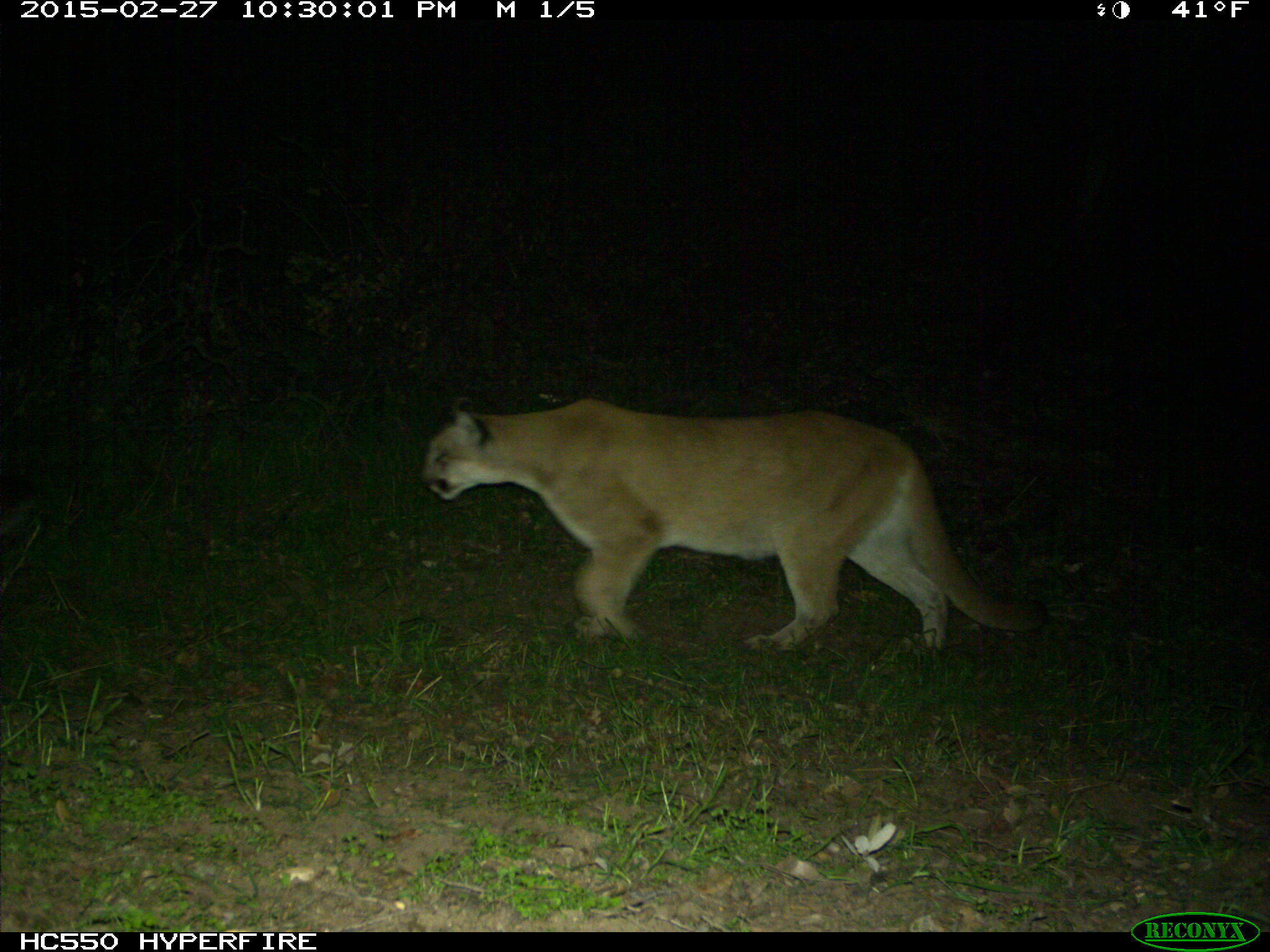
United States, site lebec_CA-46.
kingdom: Animalia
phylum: Chordata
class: Mammalia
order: Carnivora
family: Felidae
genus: Puma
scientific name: Puma concolor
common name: mountain lion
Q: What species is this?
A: Puma concolor (mountain lion).